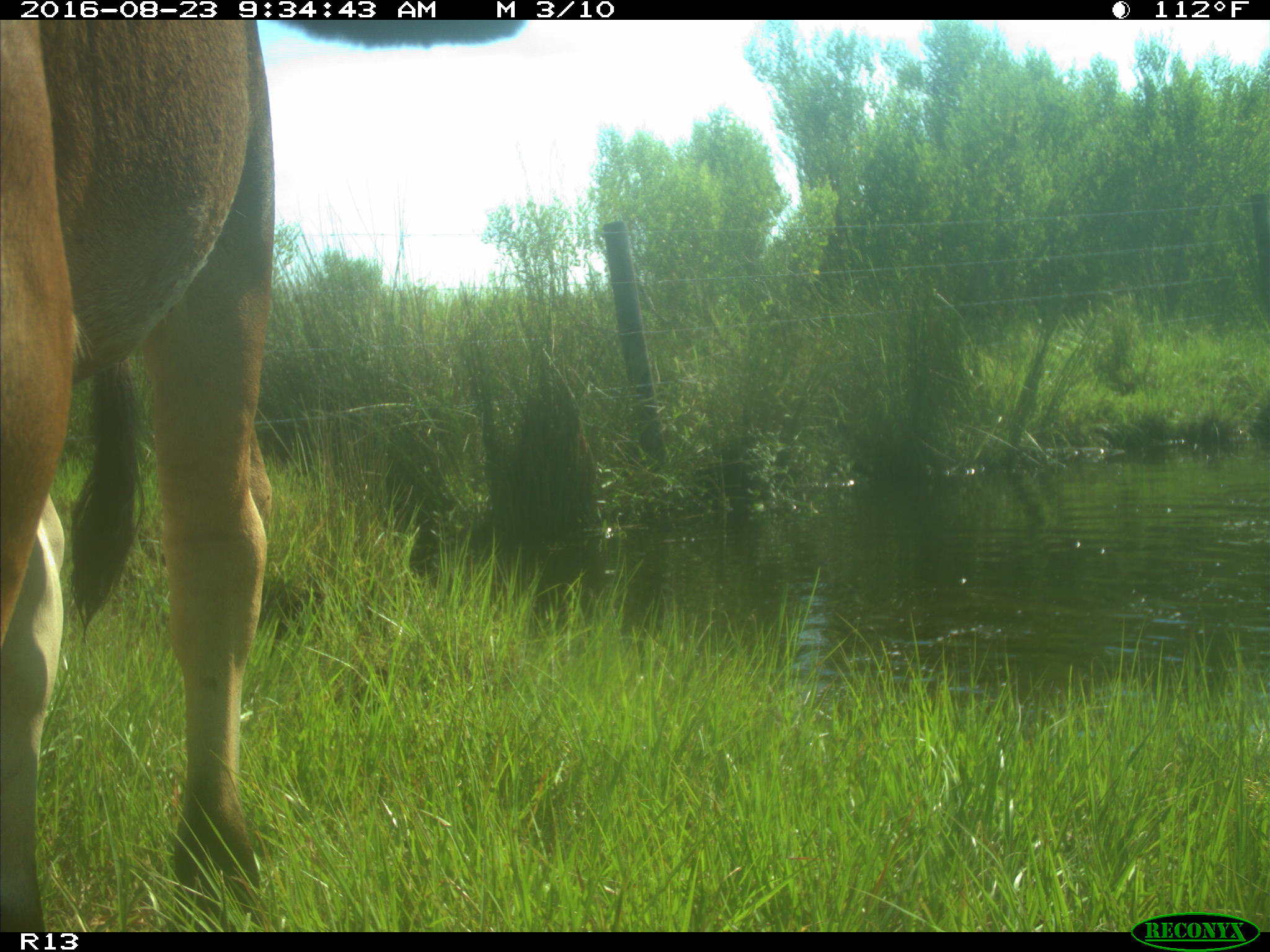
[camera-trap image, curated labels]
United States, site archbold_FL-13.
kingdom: Animalia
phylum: Chordata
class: Mammalia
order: Artiodactyla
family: Bovidae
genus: Bos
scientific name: Bos taurus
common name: domestic cow